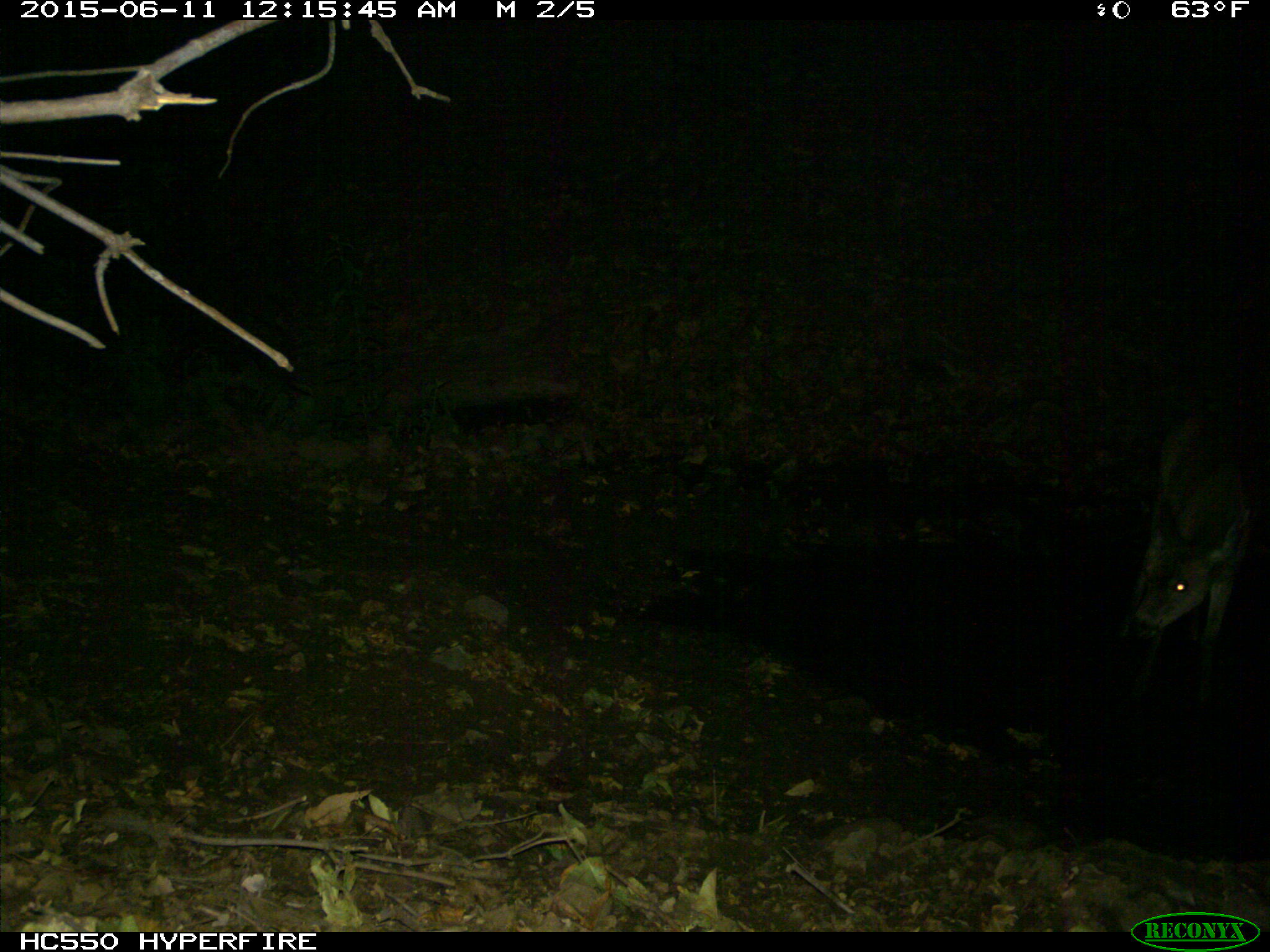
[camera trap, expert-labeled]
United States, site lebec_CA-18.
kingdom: Animalia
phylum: Chordata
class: Mammalia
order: Artiodactyla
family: Cervidae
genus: Odocoileus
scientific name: Odocoileus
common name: deer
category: unidentified deer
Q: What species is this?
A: Unidentified deer (deer) (Odocoileus).